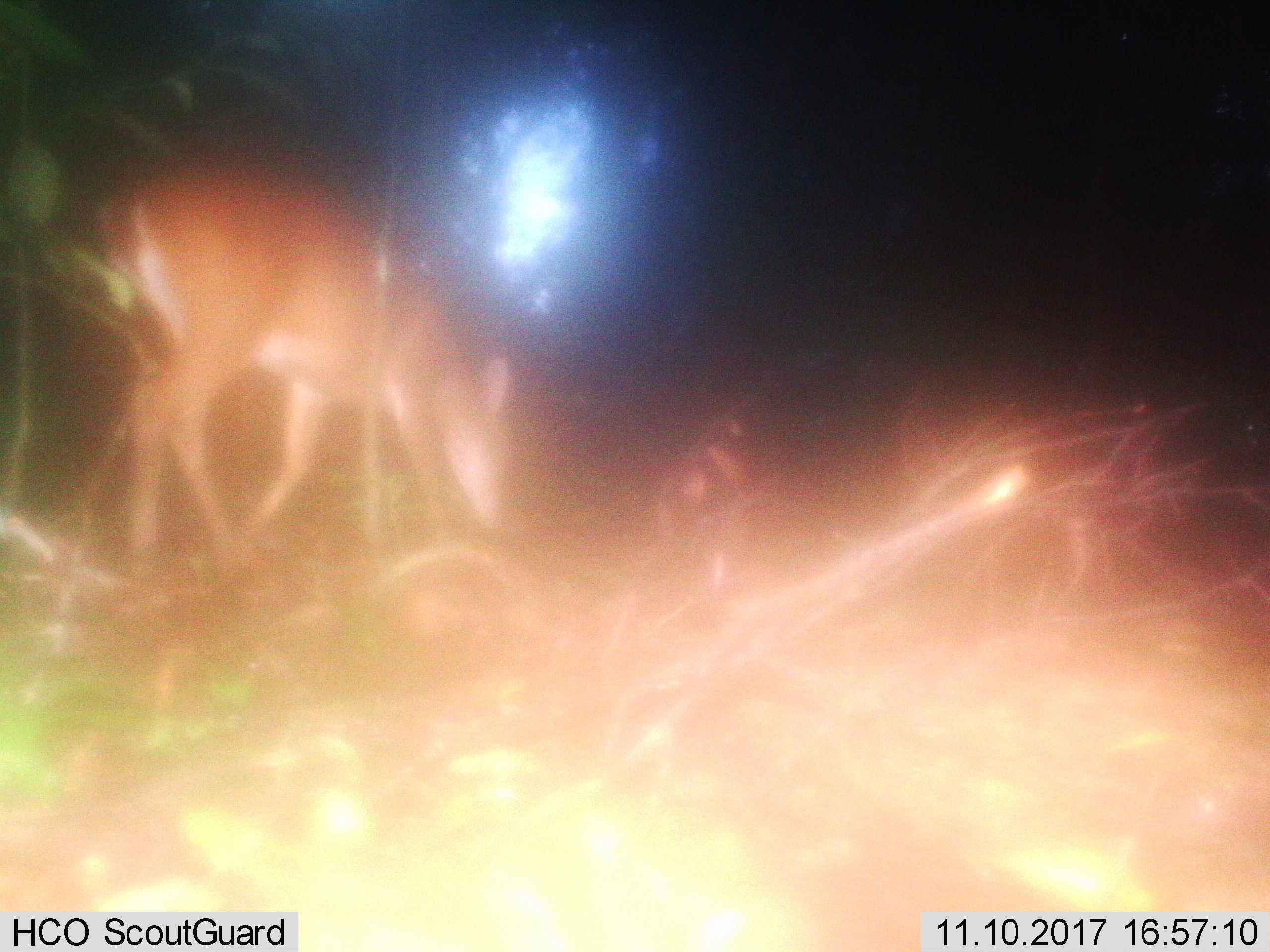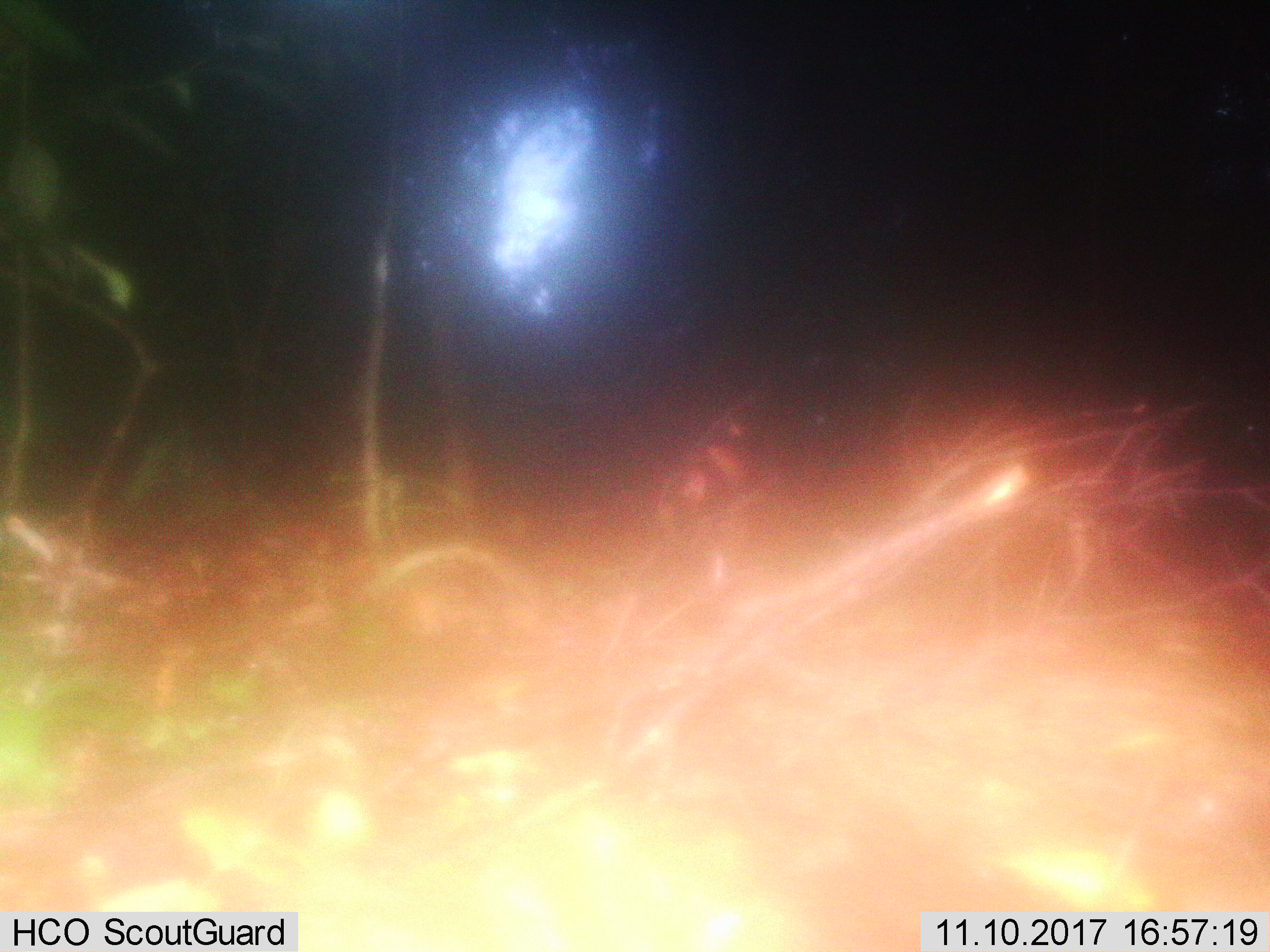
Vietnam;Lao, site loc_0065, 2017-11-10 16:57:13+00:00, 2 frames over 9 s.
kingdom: Animalia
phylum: Chordata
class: Mammalia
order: Artiodactyla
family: Cervidae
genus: Muntiacus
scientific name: Muntiacus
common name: muntjacs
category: unidentified muntjac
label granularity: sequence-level